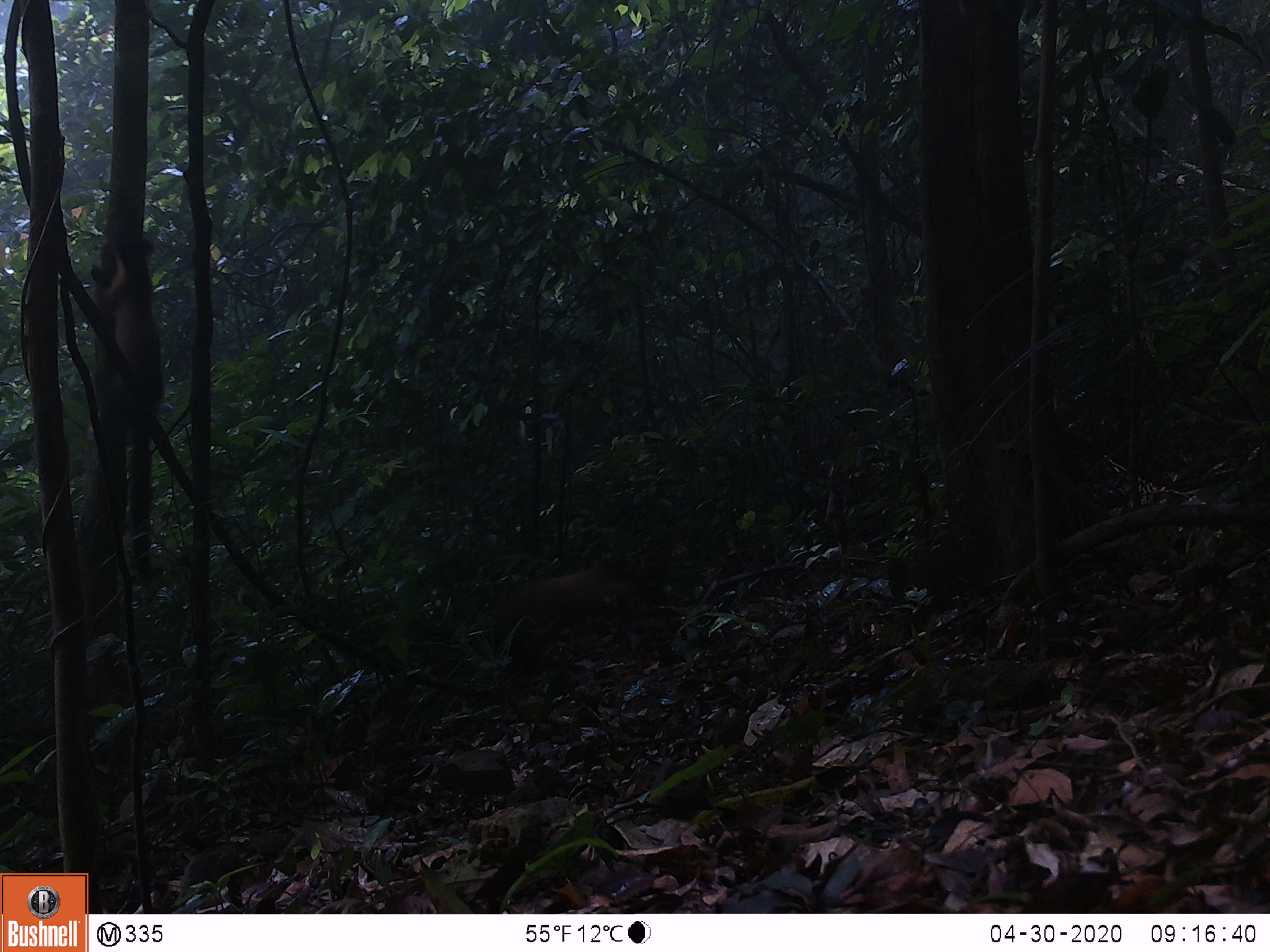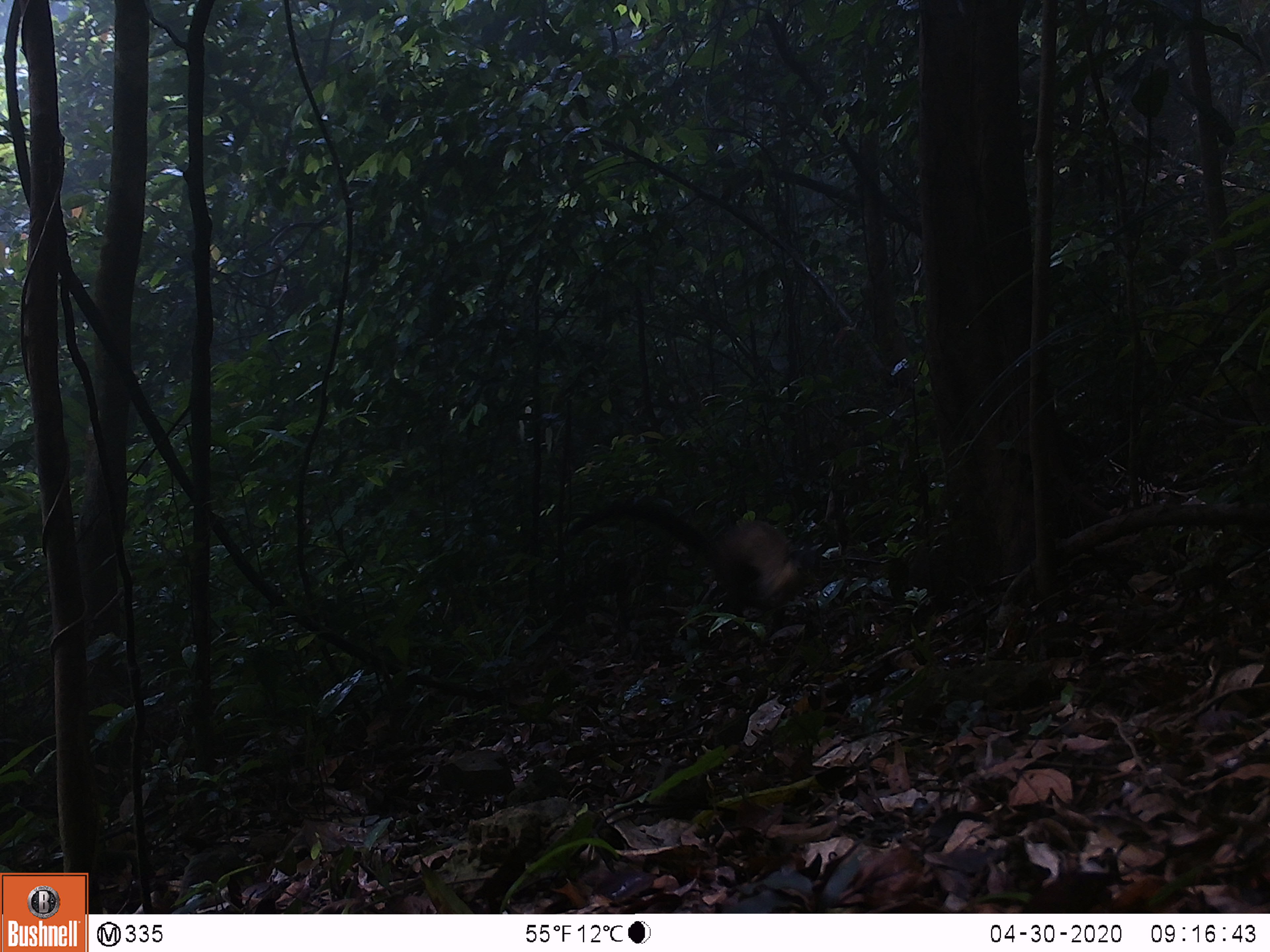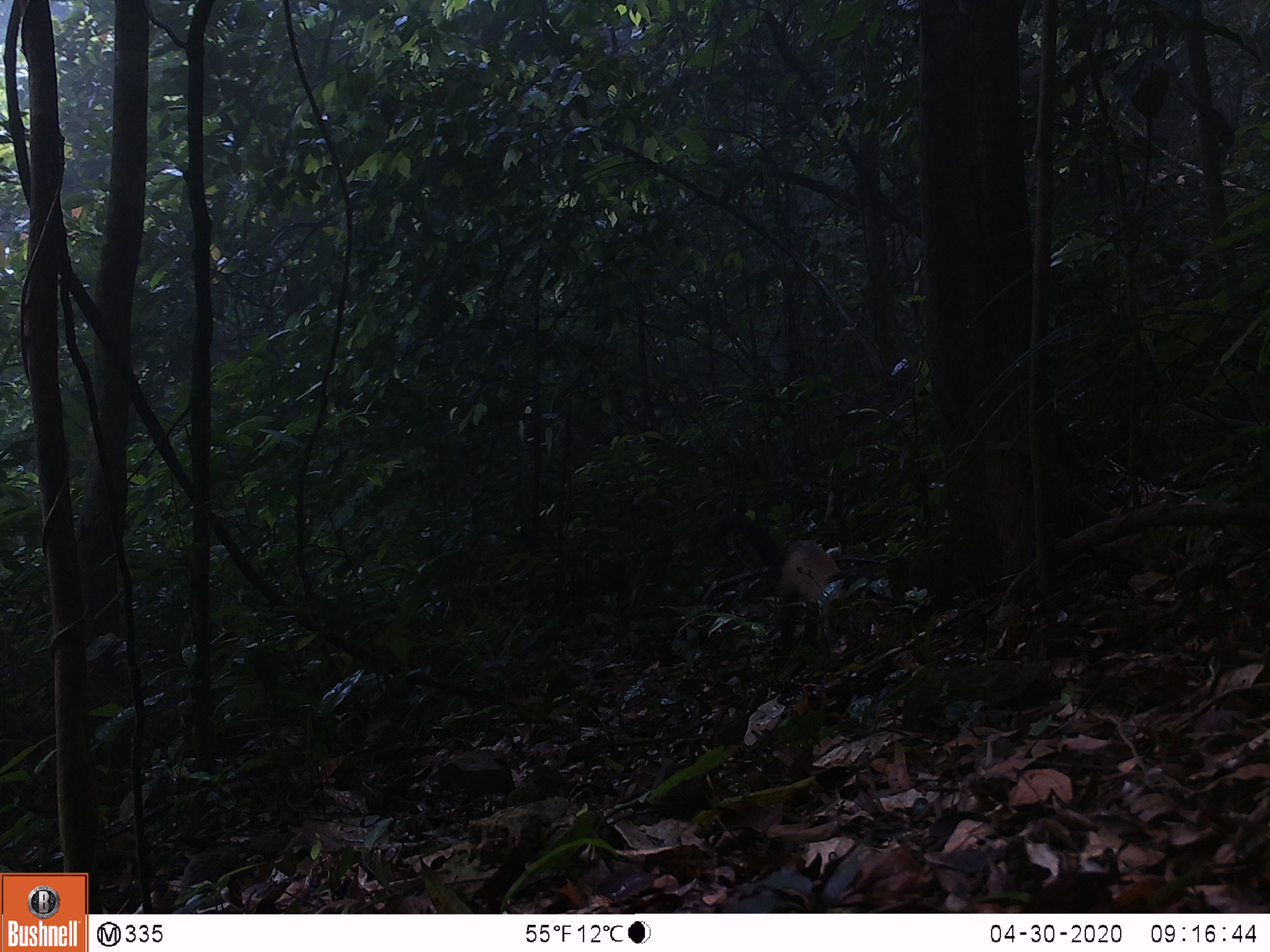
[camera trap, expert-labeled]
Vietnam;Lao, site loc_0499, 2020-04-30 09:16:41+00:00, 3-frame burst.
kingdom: Animalia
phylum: Chordata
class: Mammalia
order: Carnivora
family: Mustelidae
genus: Martes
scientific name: Martes flavigula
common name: yellow-throated marten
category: yellow throated marten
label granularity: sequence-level